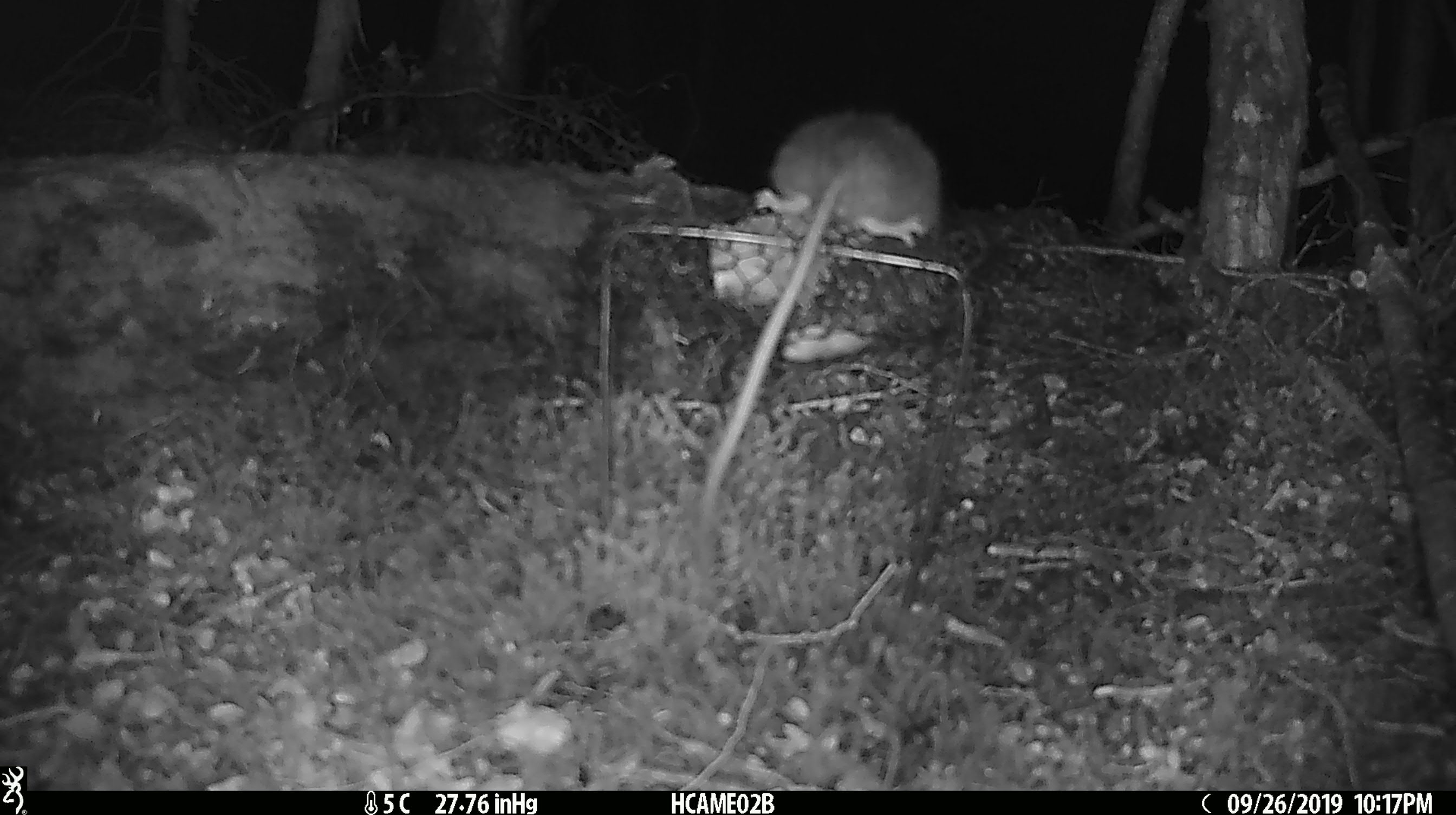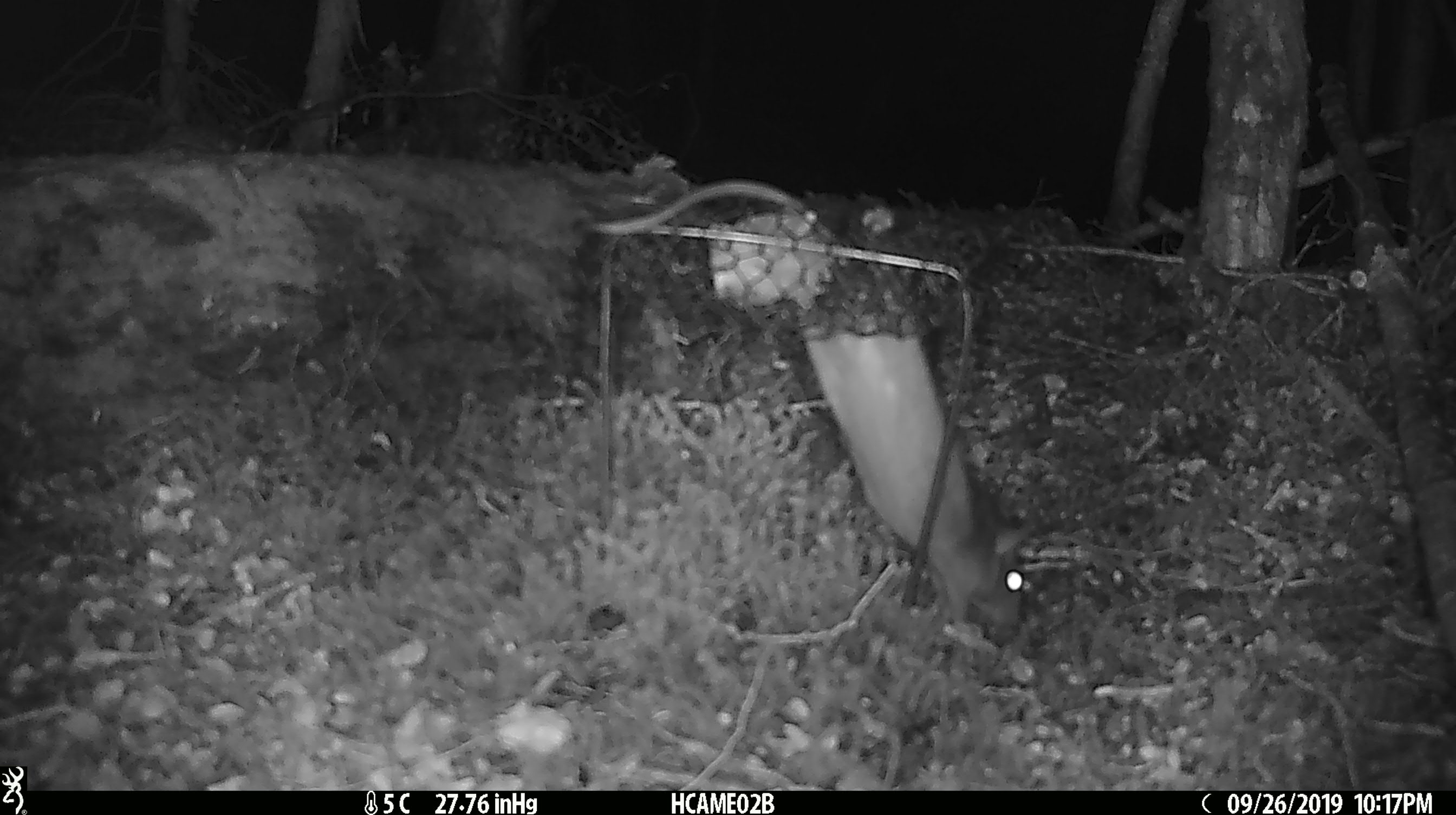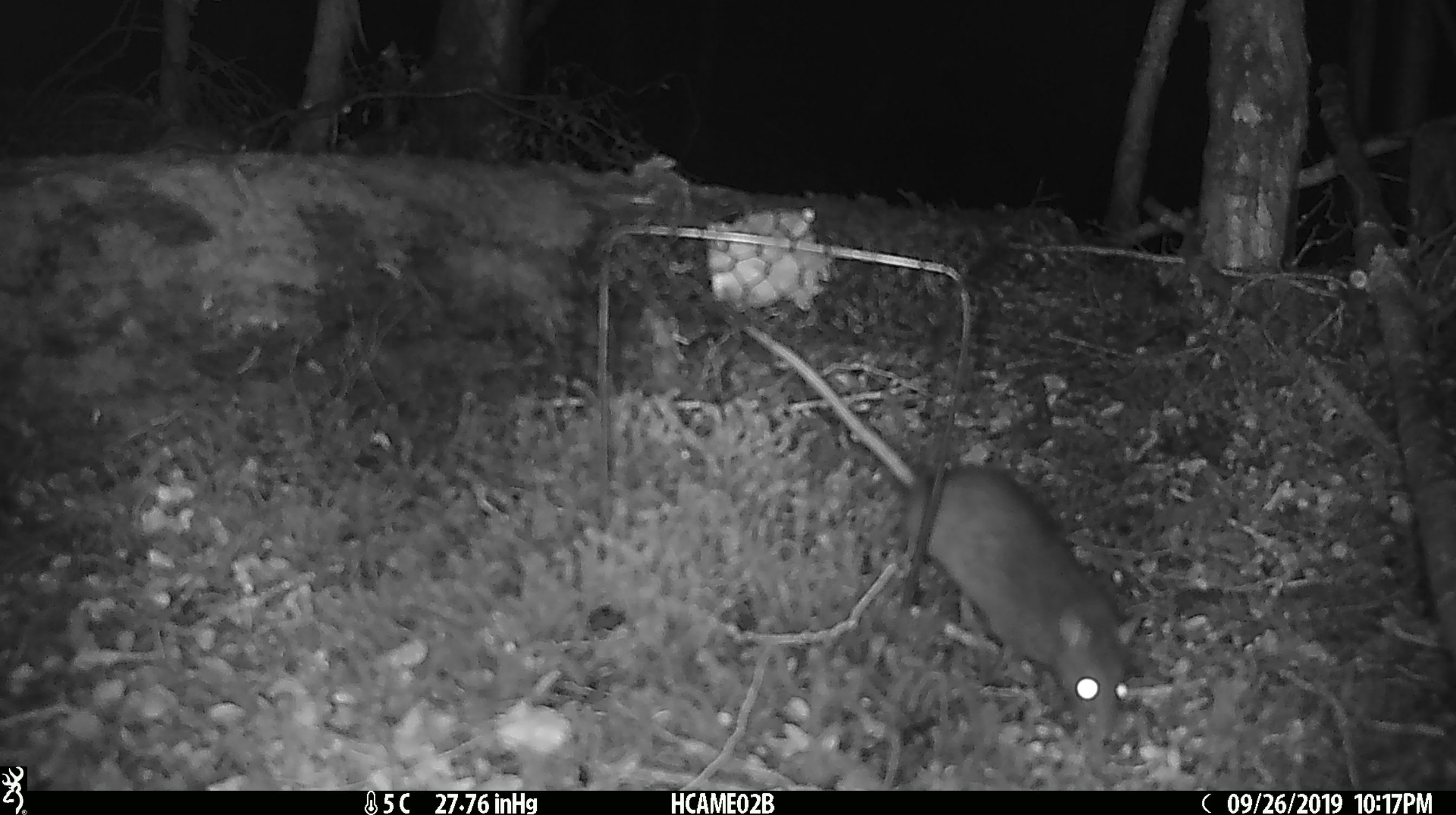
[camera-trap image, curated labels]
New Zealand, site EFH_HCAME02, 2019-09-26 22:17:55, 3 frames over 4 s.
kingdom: Animalia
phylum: Chordata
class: Mammalia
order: Rodentia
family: Muridae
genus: Rattus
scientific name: Rattus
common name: rat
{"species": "rat (Rattus)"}